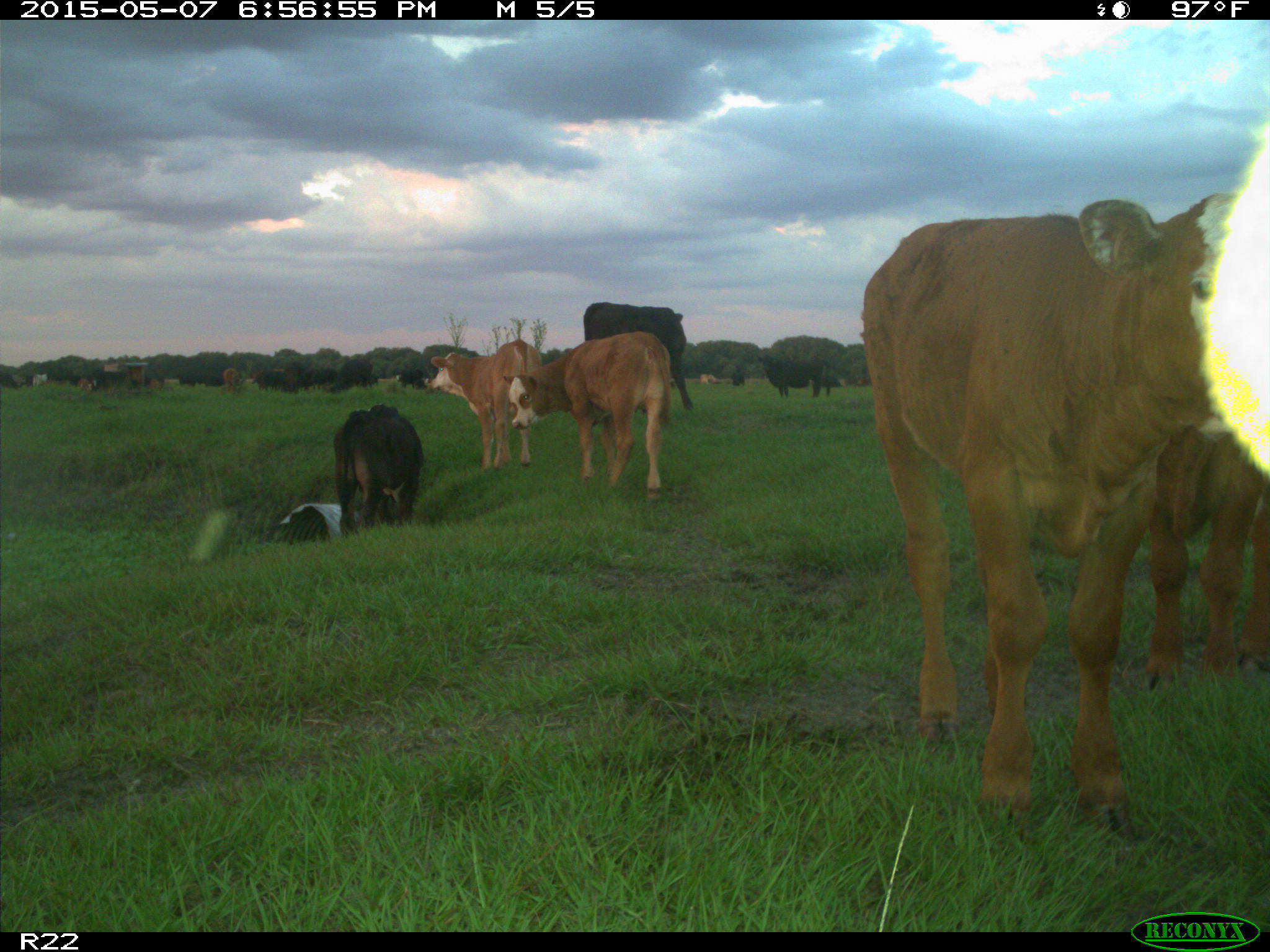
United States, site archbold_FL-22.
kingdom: Animalia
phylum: Chordata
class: Mammalia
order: Artiodactyla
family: Bovidae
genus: Bos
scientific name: Bos taurus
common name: domestic cow